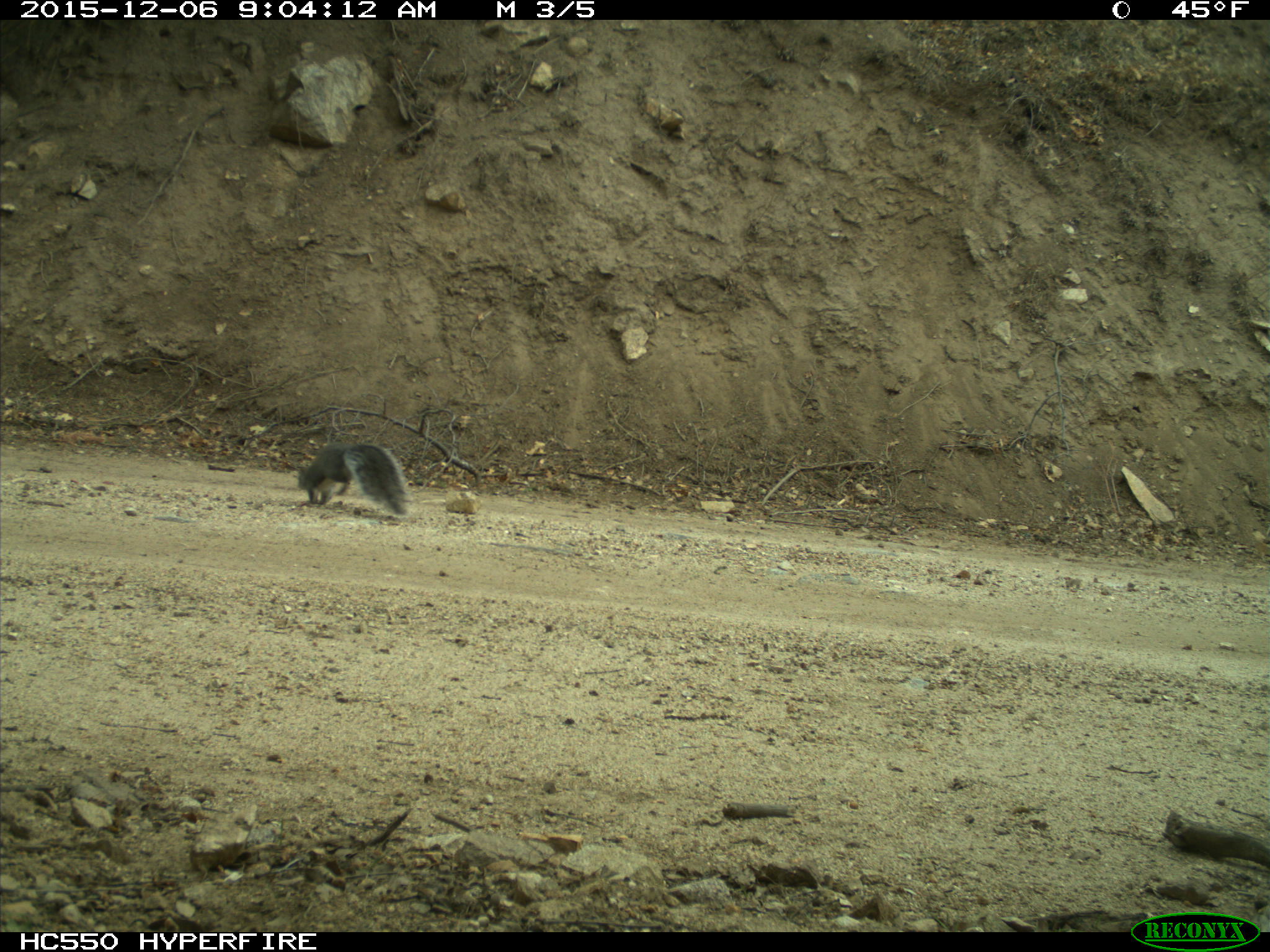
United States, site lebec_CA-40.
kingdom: Animalia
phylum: Chordata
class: Mammalia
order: Rodentia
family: Sciuridae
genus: Sciurus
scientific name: Sciurus carolinensis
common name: eastern gray squirrel